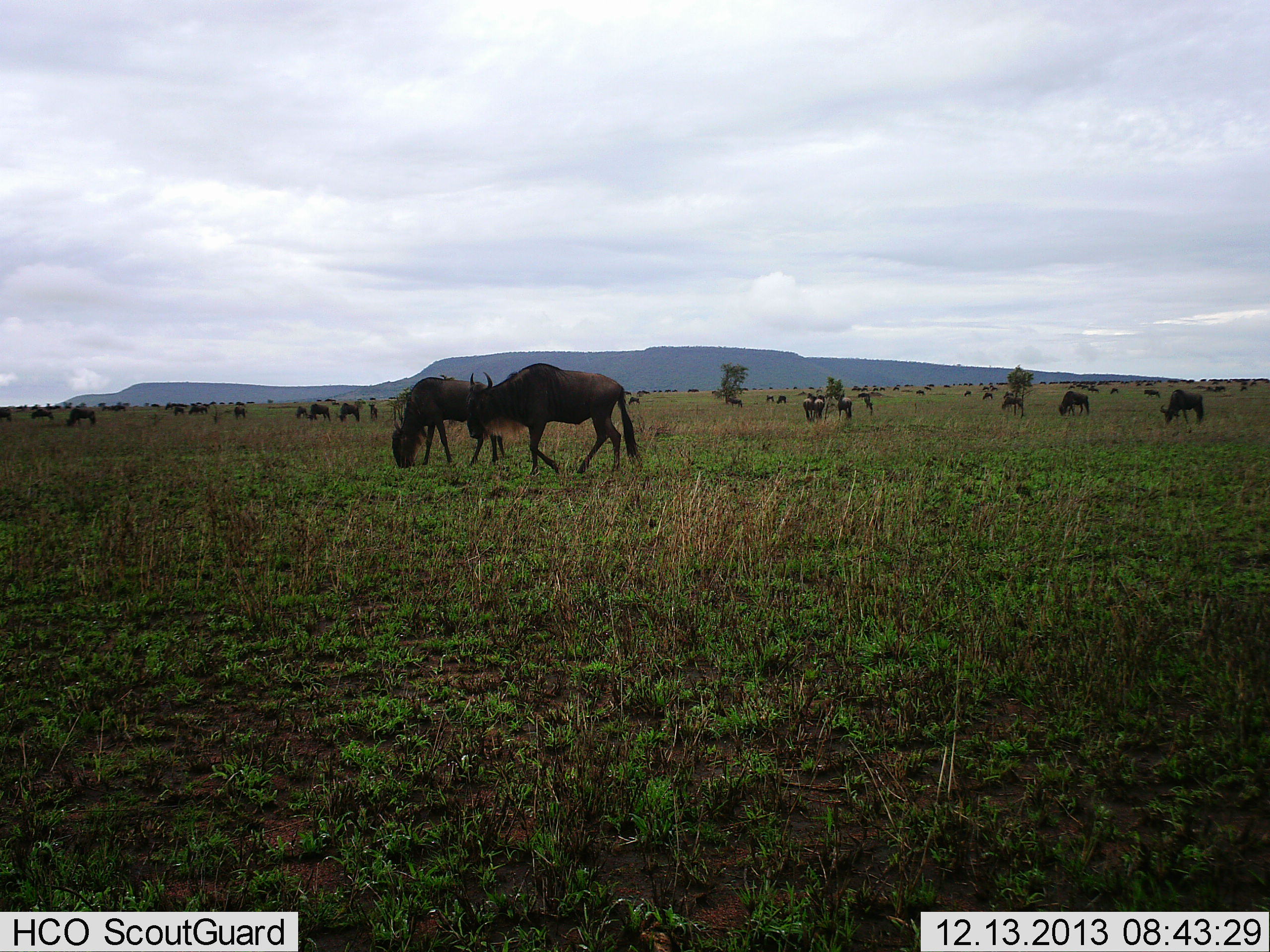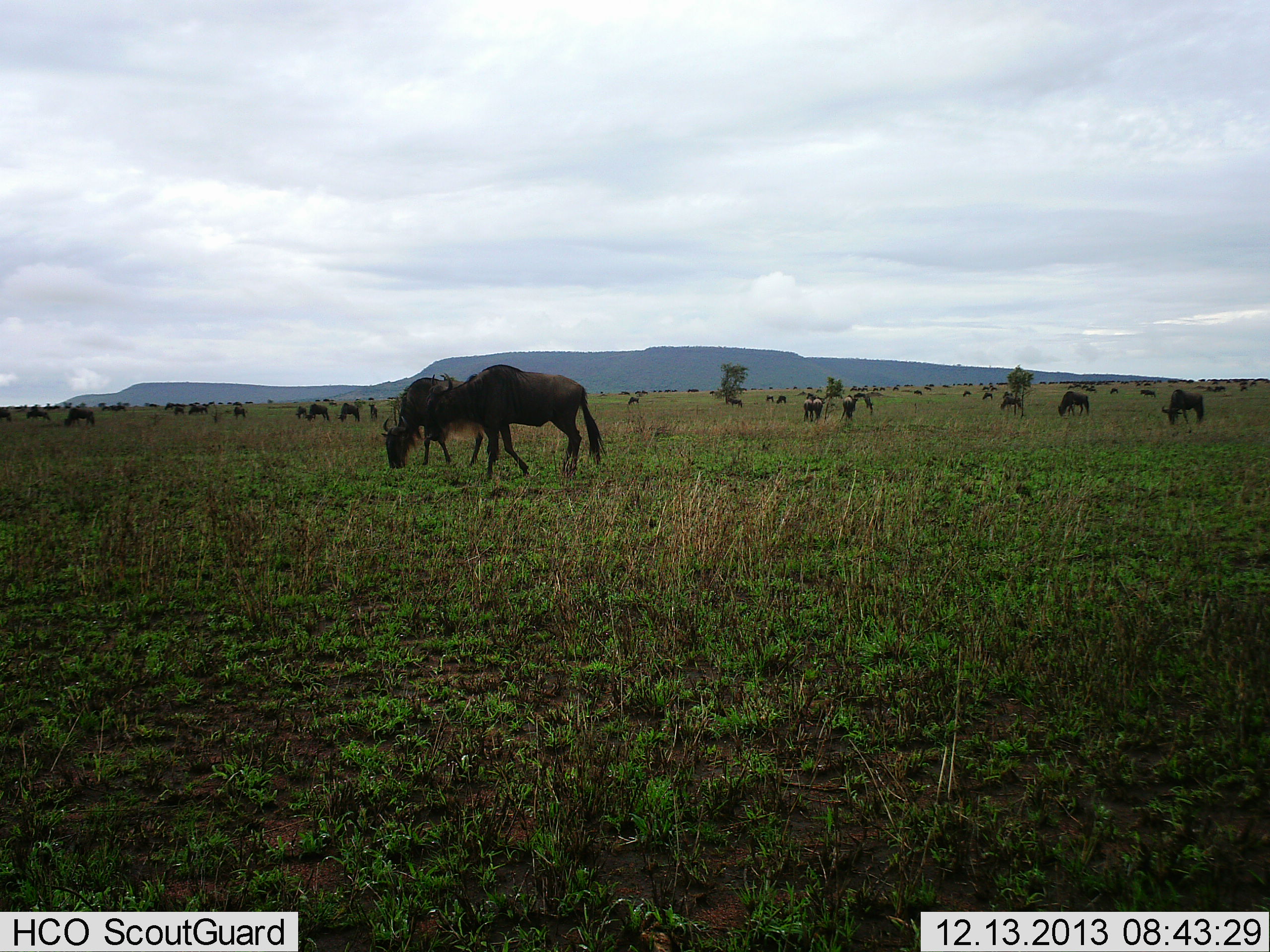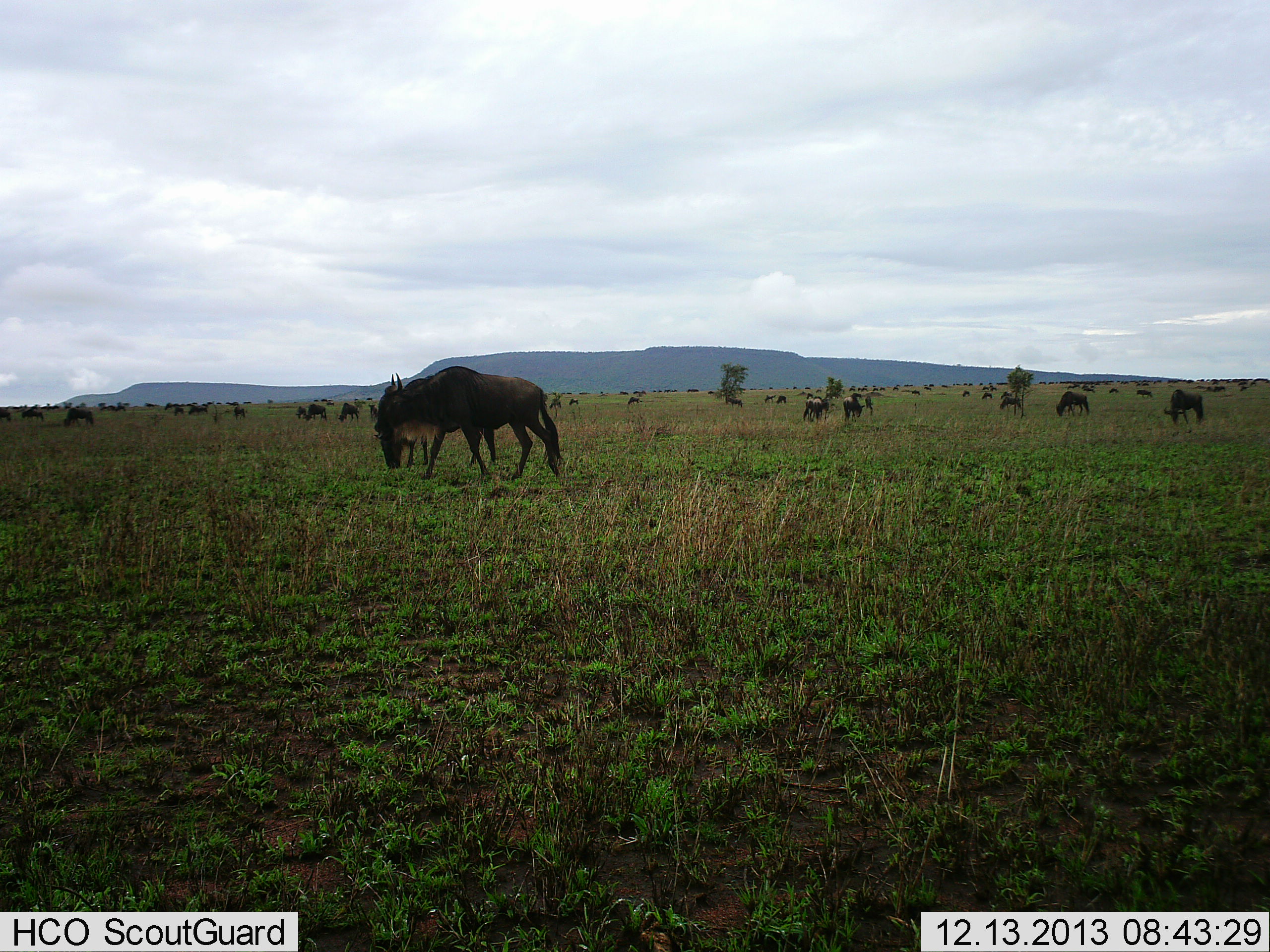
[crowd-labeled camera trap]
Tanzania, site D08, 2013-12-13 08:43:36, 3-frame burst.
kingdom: Animalia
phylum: Chordata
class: Mammalia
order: Artiodactyla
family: Bovidae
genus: Connochaetes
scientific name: Connochaetes taurinus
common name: blue wildebeest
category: wildebeest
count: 11-50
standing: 55%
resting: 0%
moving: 55%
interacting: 0%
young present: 9%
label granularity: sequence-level